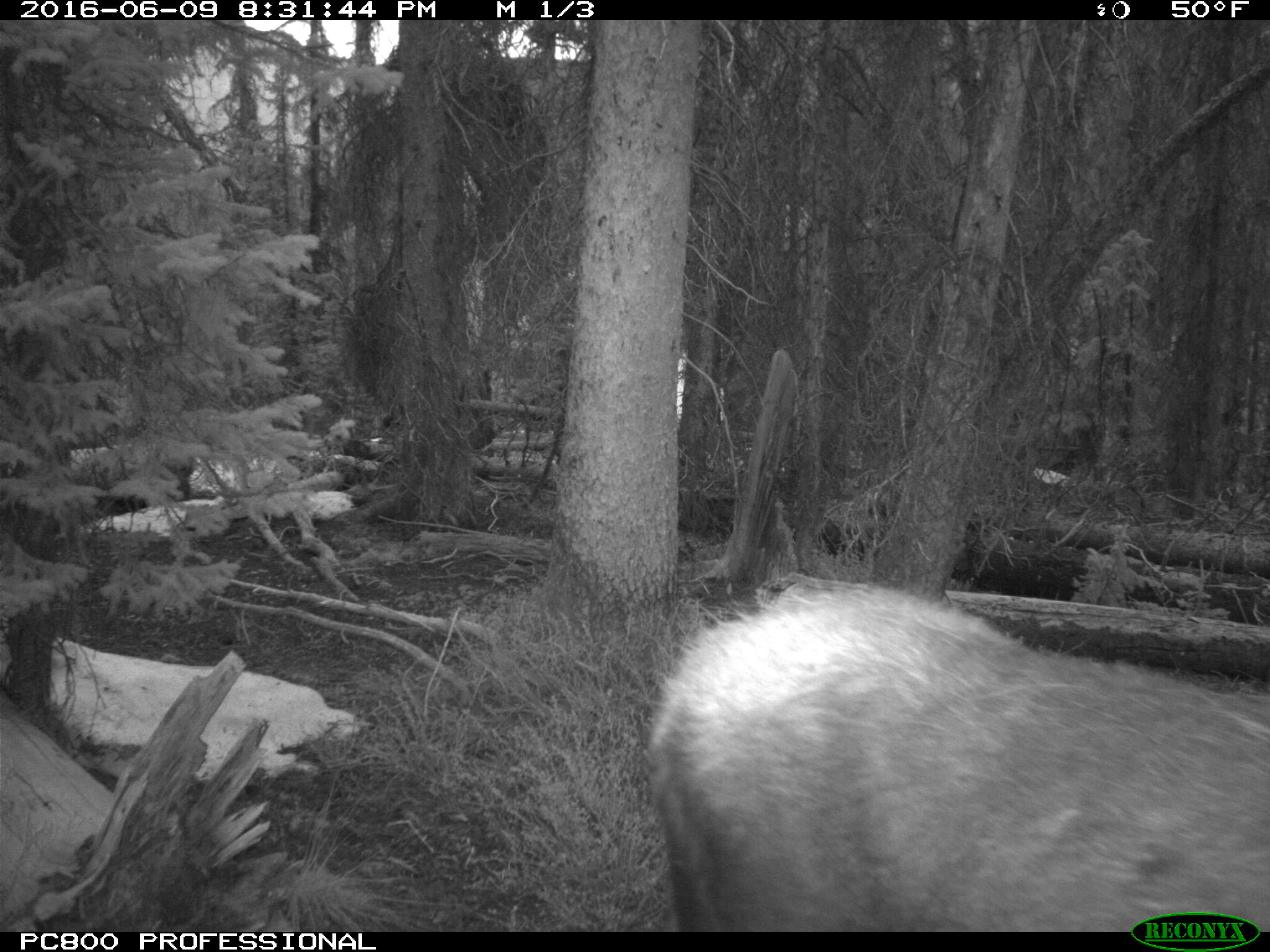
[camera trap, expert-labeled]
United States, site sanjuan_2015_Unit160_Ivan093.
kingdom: Animalia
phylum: Chordata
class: Mammalia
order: Artiodactyla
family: Cervidae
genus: Alces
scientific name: Alces alces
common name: moose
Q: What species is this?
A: Alces alces (moose).